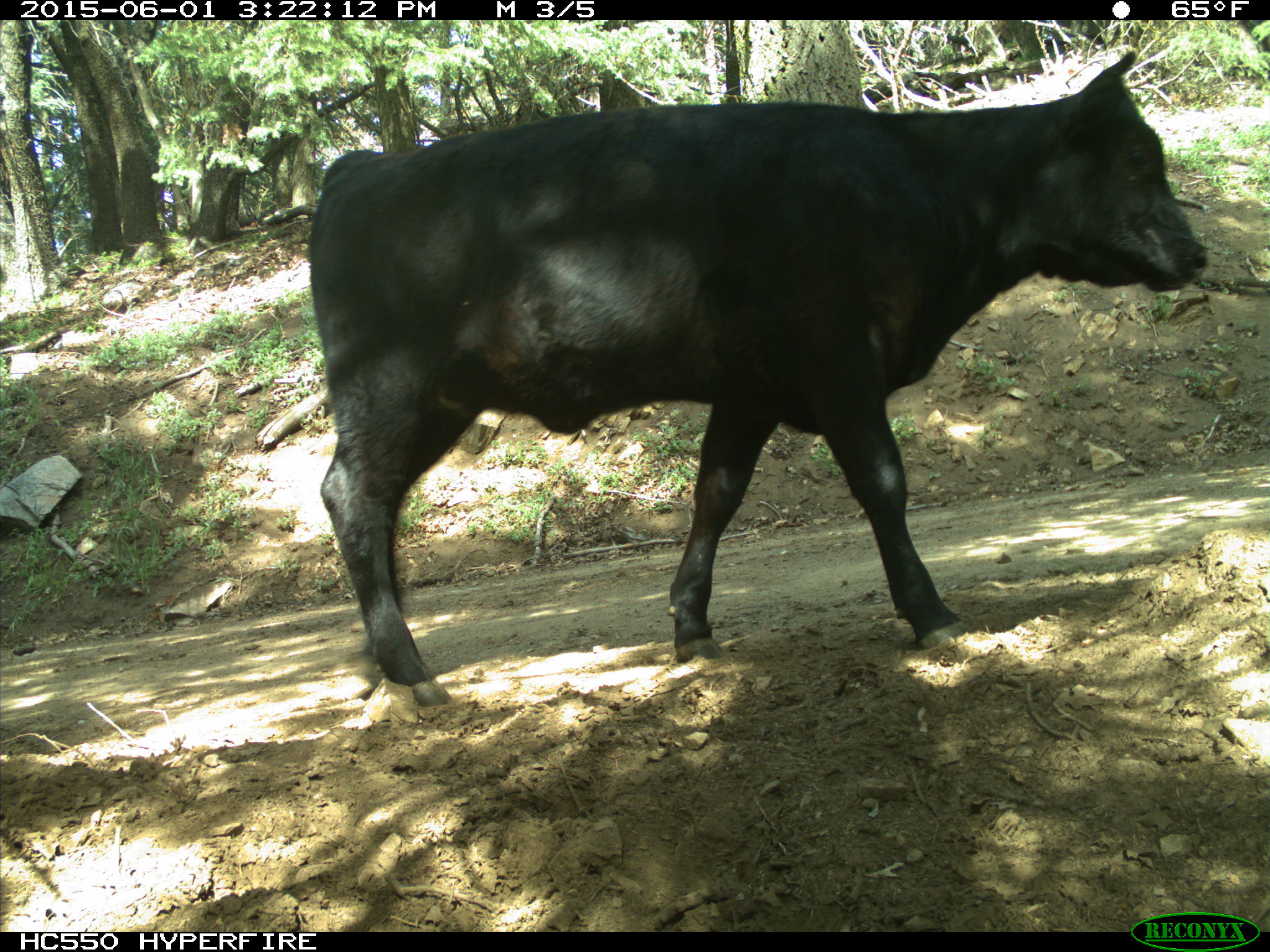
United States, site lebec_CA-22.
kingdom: Animalia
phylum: Chordata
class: Mammalia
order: Artiodactyla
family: Bovidae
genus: Bos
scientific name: Bos taurus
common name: domestic cow